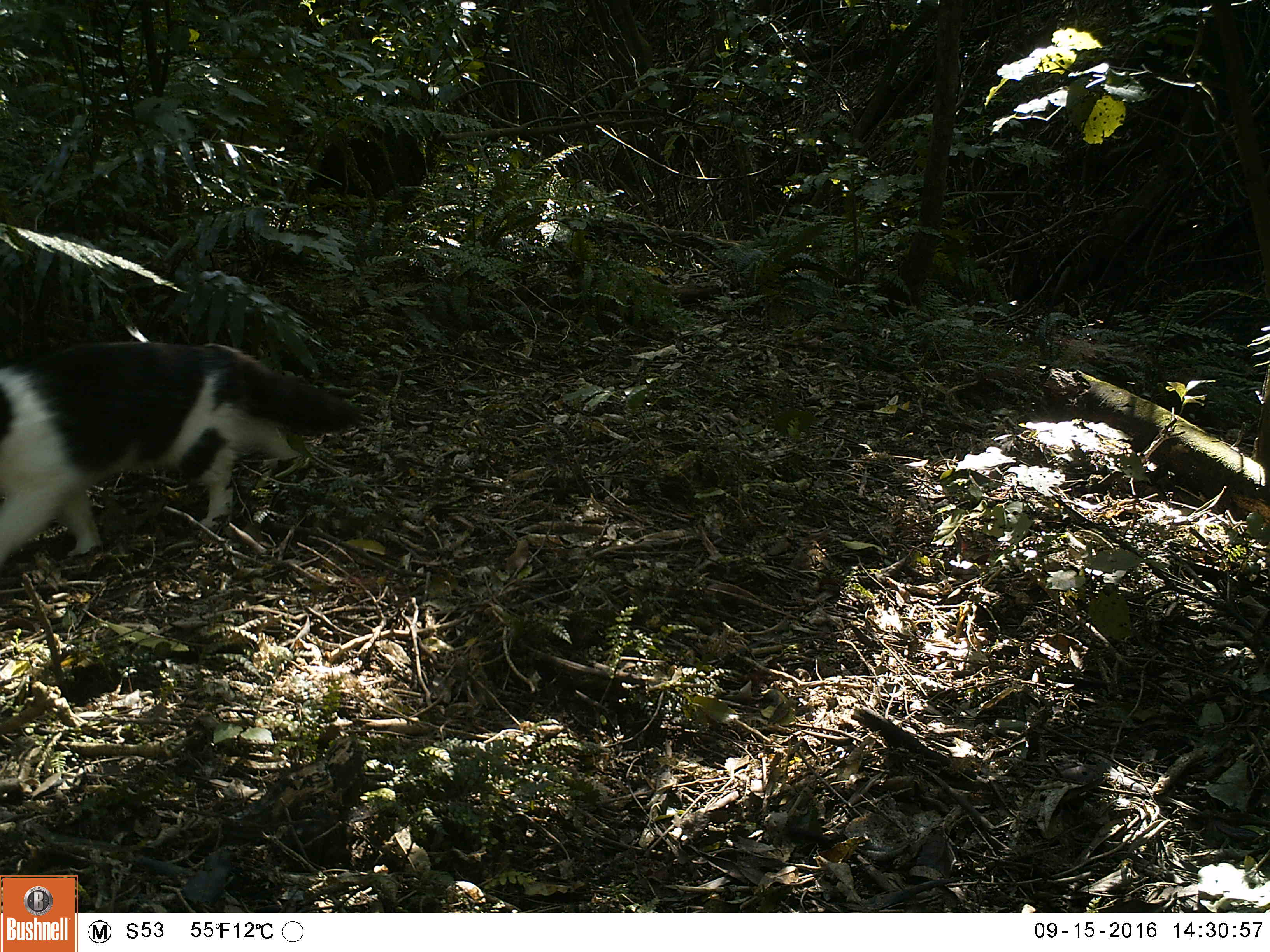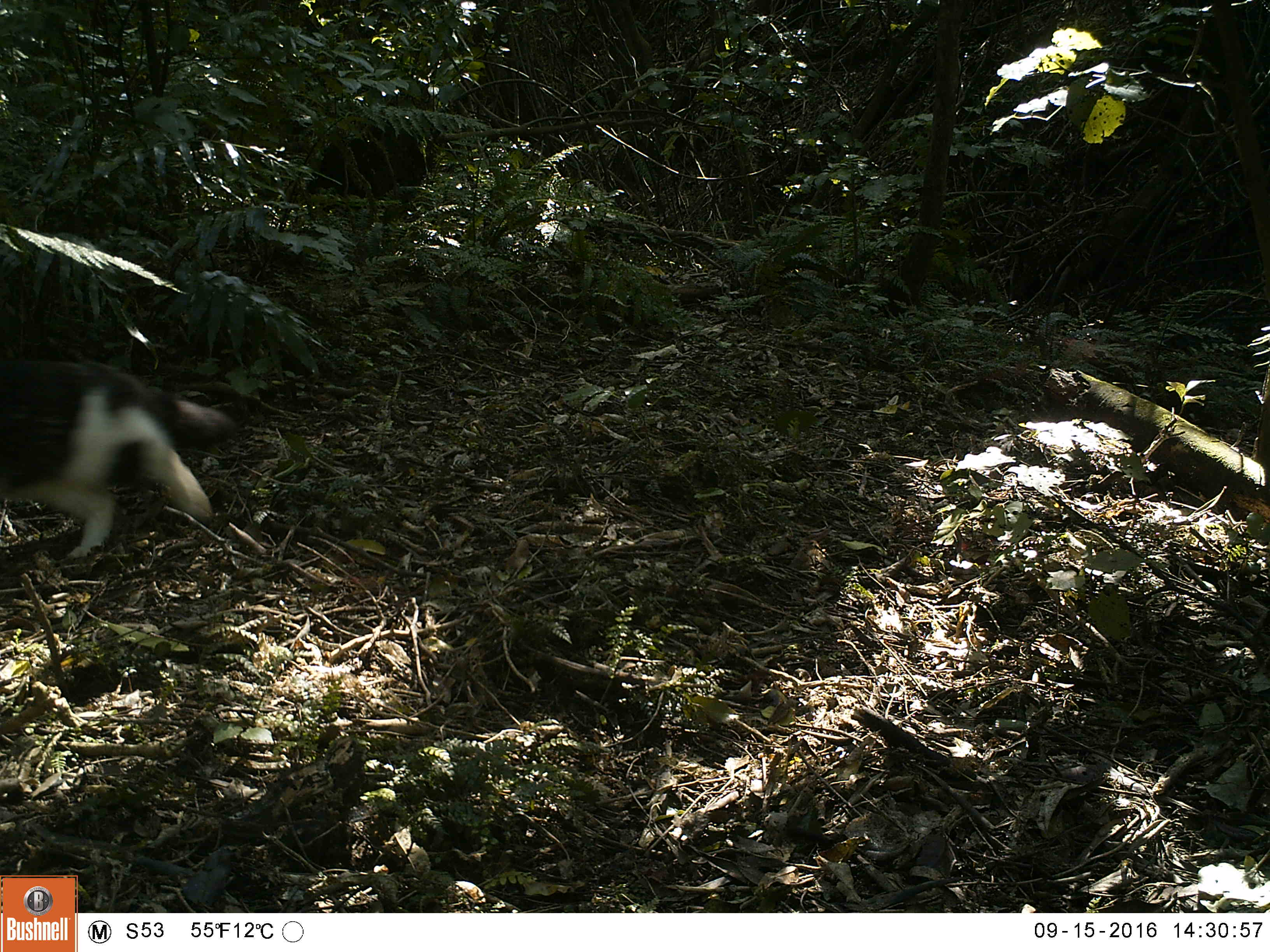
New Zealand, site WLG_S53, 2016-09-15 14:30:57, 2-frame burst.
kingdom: Animalia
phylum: Chordata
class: Mammalia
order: Carnivora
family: Felidae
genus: Felis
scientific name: Felis catus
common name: domestic cat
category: cat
Cat (domestic cat) (Felis catus).